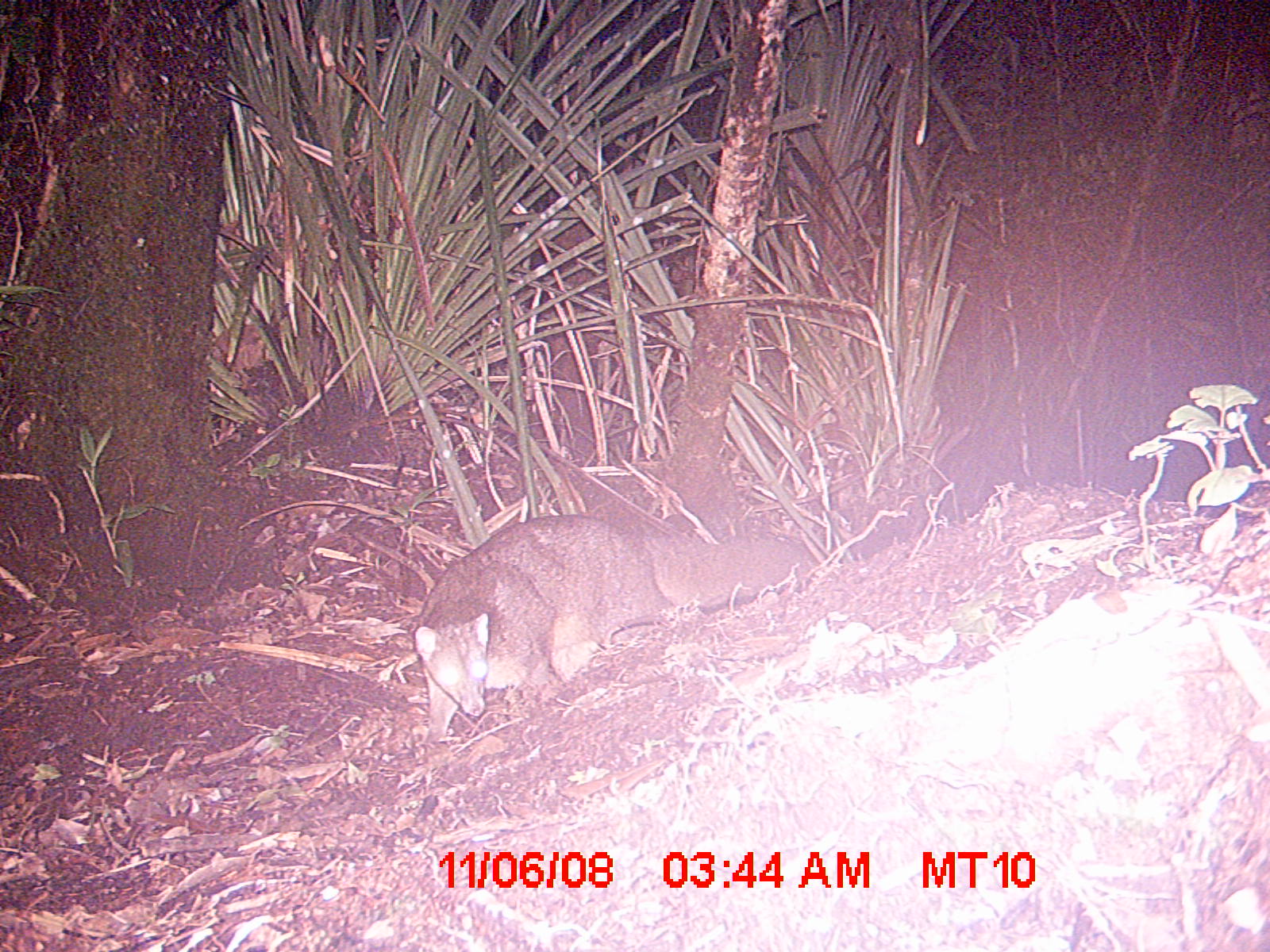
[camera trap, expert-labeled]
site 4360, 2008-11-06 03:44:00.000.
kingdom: Animalia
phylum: Chordata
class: Aves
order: Coraciiformes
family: Brachypteraciidae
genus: Brachypteracias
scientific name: Brachypteracias squamiger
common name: scaly ground-roller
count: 1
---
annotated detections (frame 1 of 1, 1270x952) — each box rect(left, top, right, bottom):
brachypteracias squamiger: rect(411, 511, 817, 747)